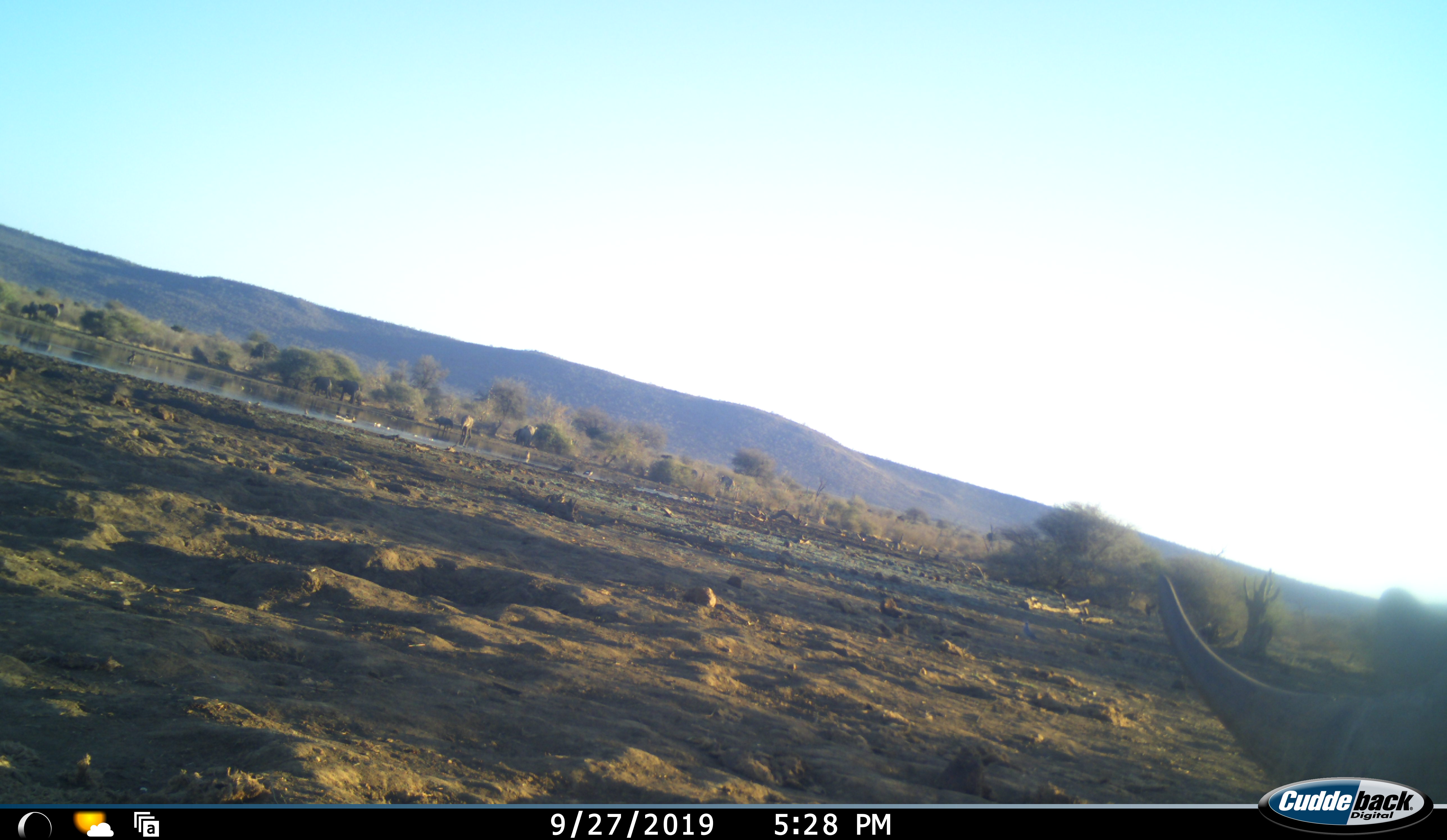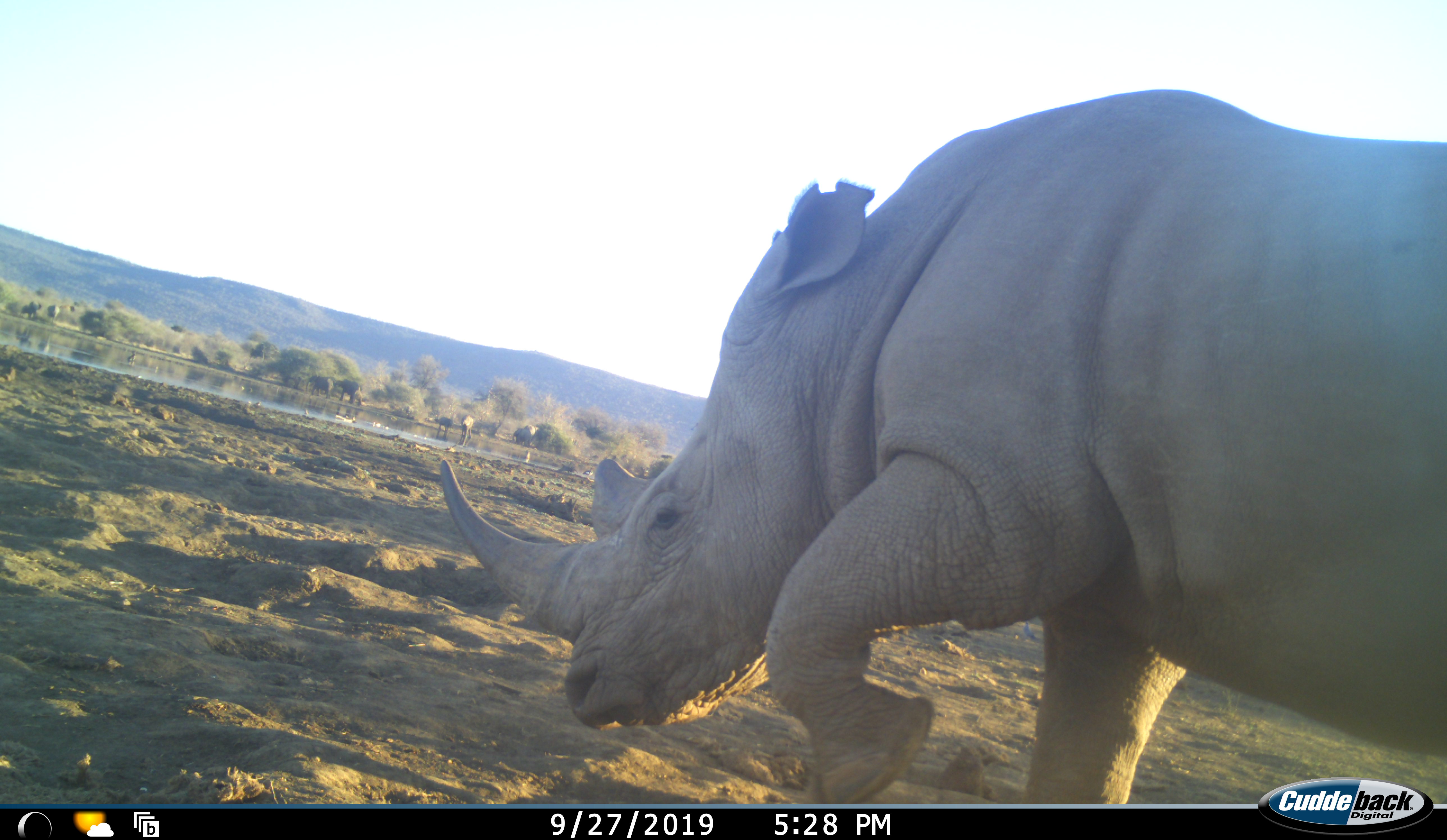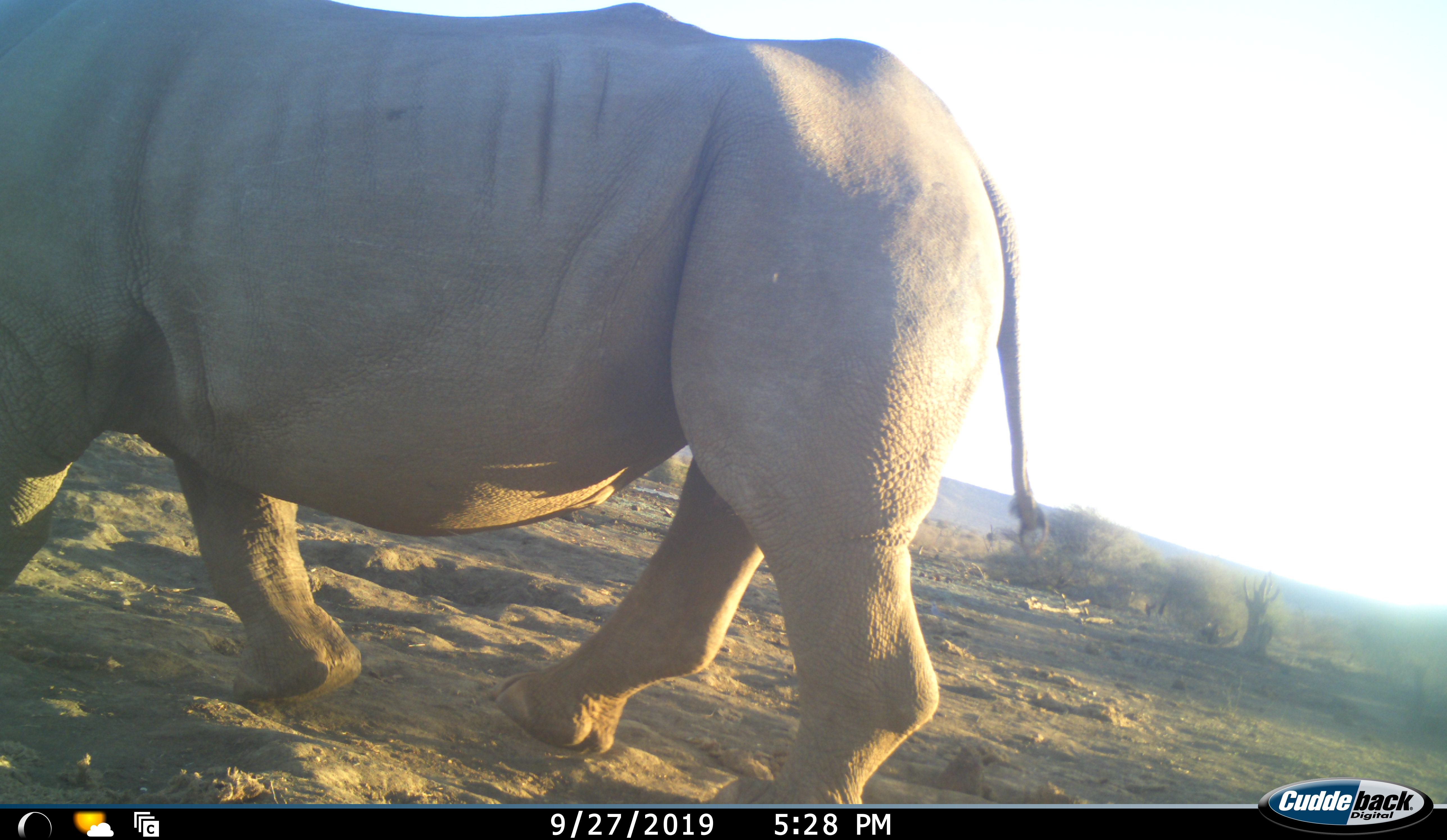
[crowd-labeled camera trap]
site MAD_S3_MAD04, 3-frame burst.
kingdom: Animalia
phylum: Chordata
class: Mammalia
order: Perissodactyla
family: Rhinocerotidae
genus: Ceratotherium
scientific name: Ceratotherium simum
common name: white rhinoceros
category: rhinoceroswhite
Rhinoceroswhite (white rhinoceros) (Ceratotherium simum), count 1. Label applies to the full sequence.